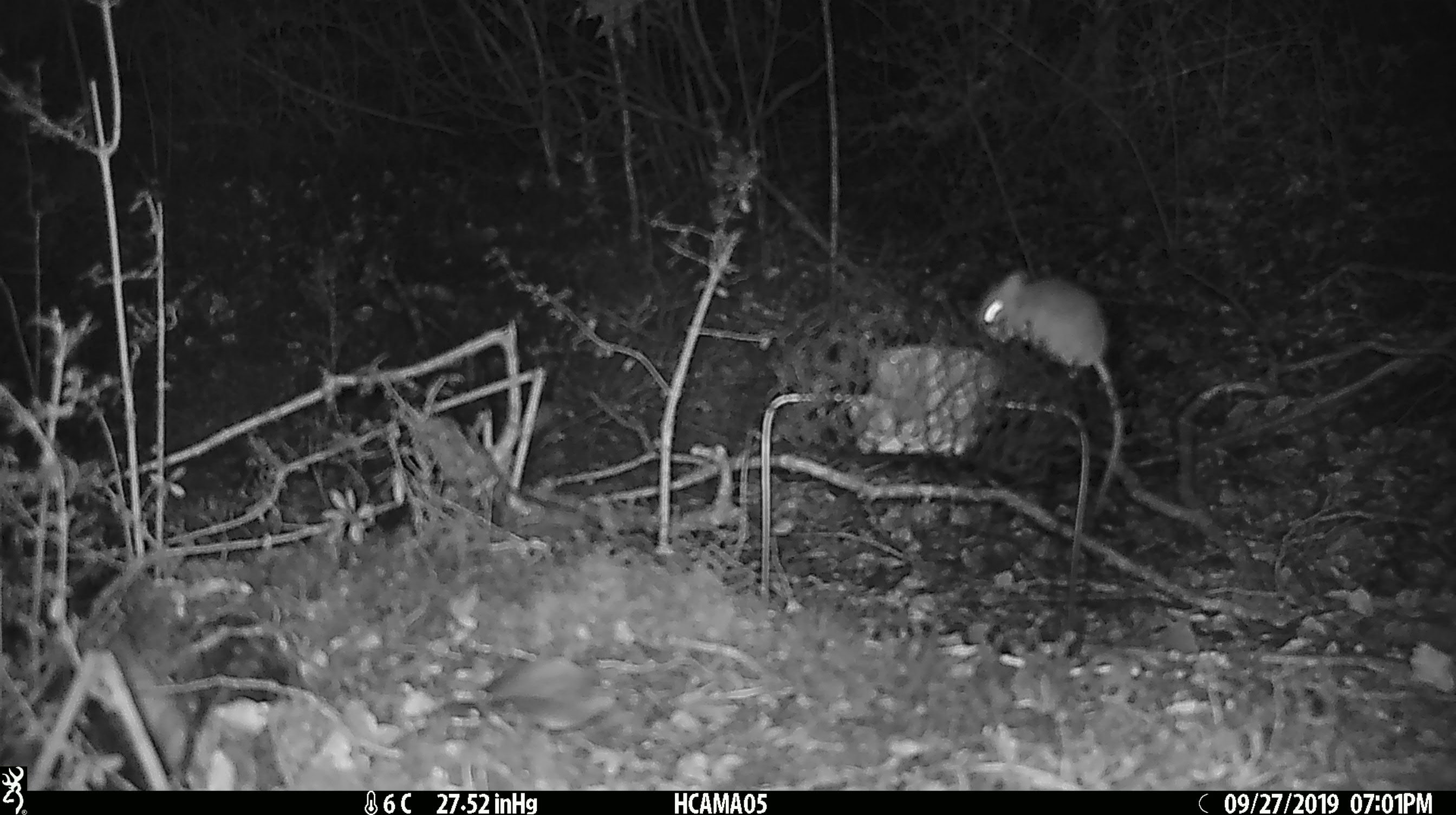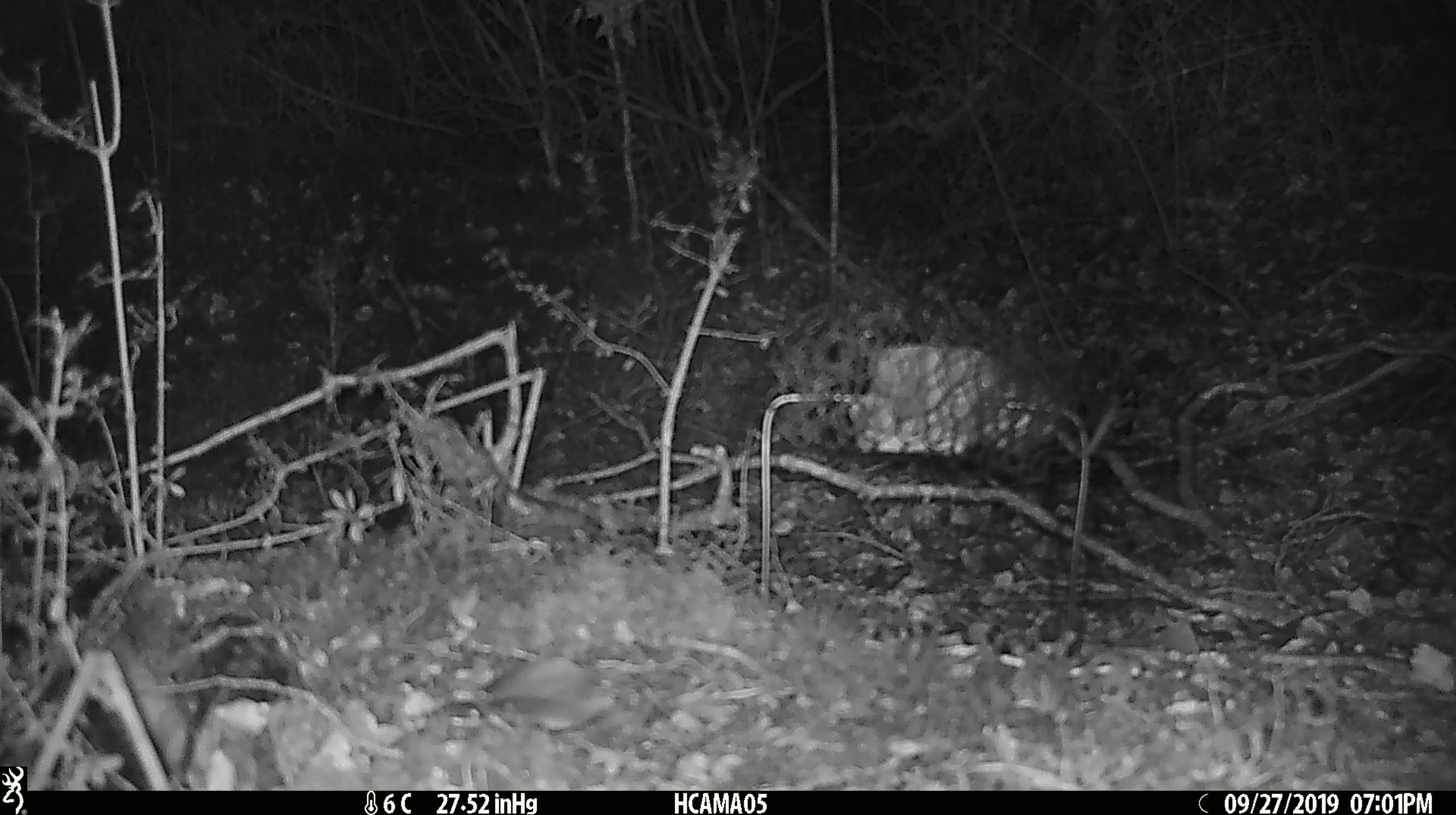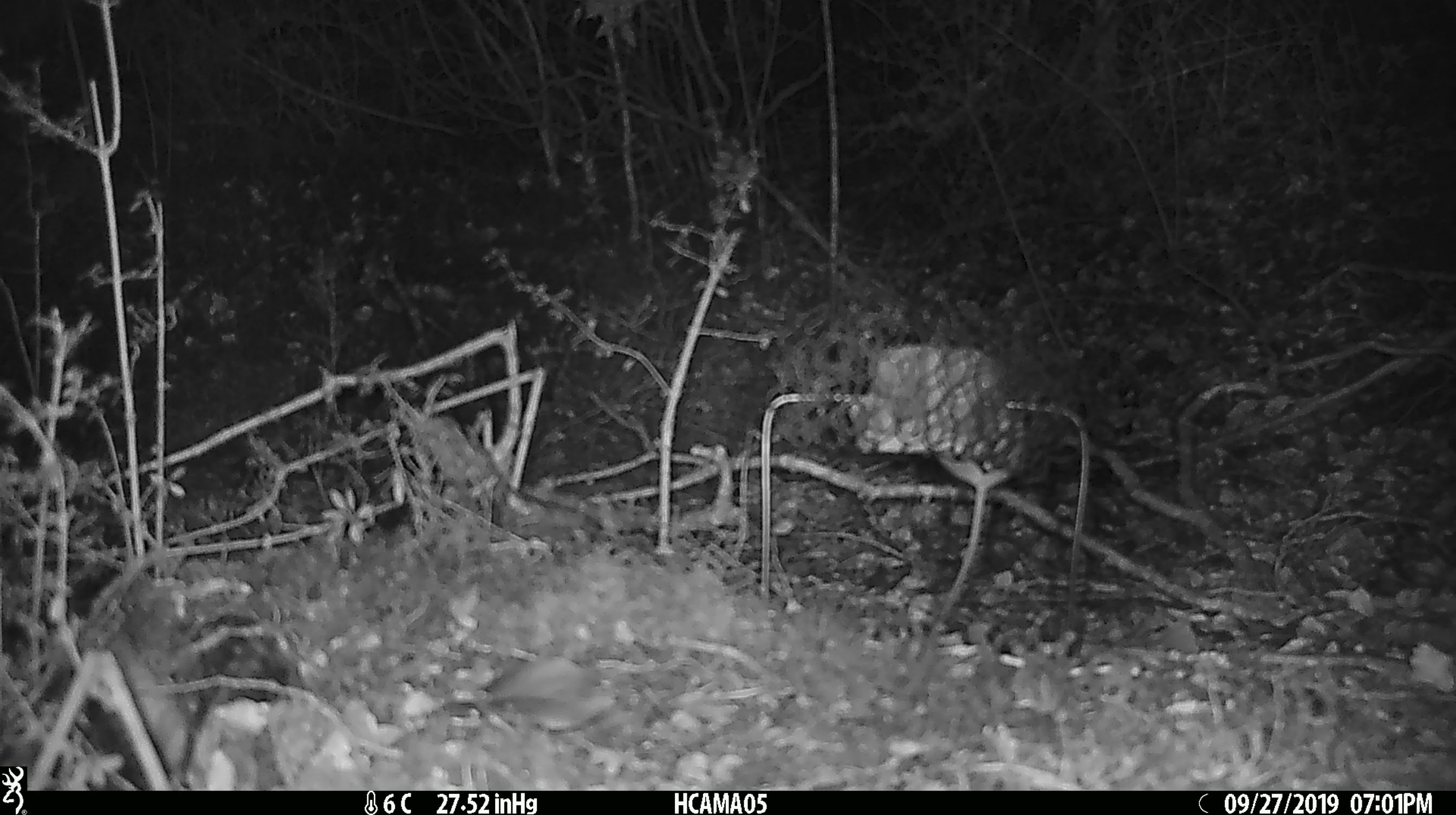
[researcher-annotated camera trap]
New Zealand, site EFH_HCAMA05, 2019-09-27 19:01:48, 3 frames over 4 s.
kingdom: Animalia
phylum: Chordata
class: Mammalia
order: Rodentia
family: Muridae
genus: Mus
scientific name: Mus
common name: mouse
Mouse (Mus).